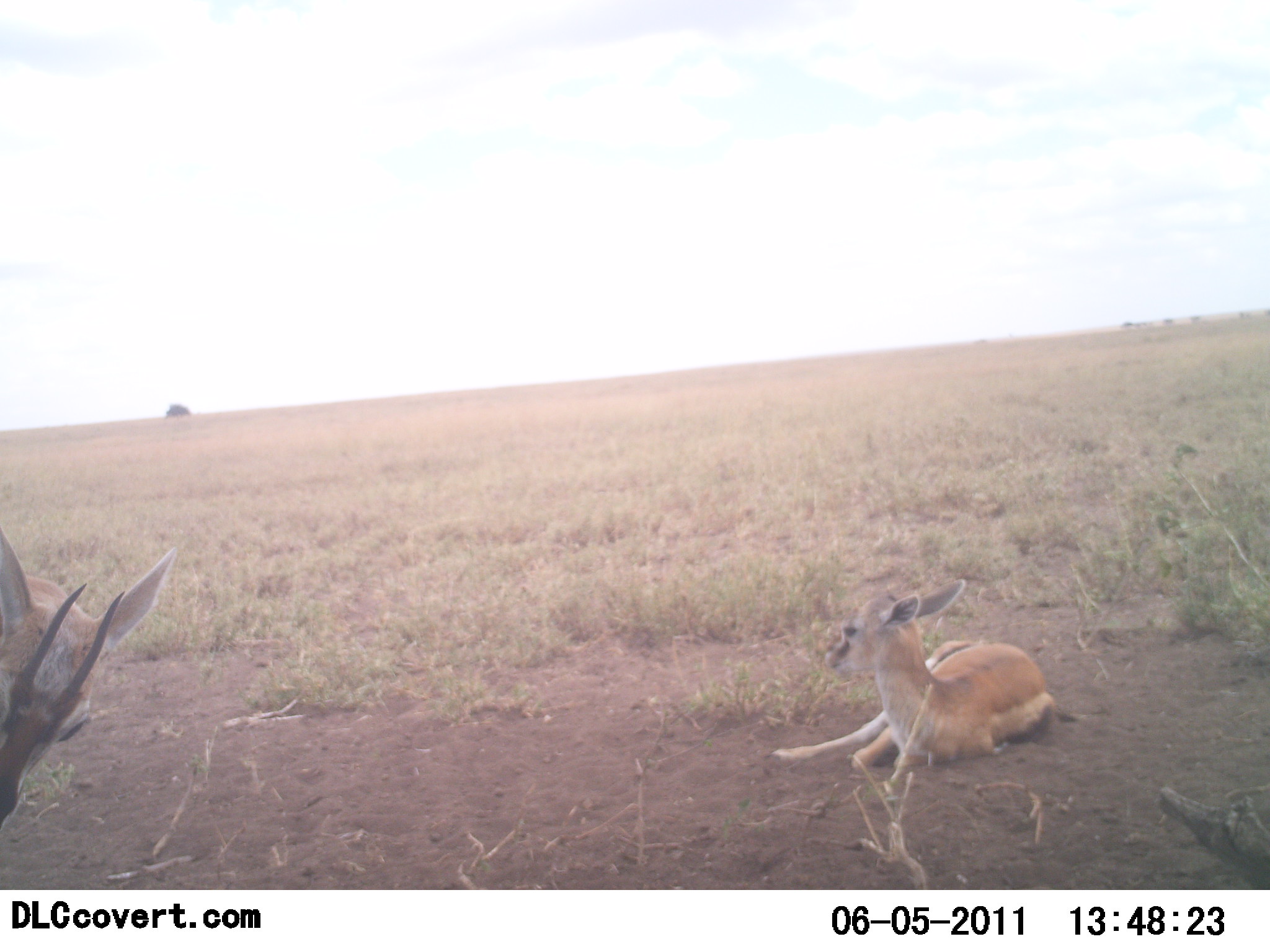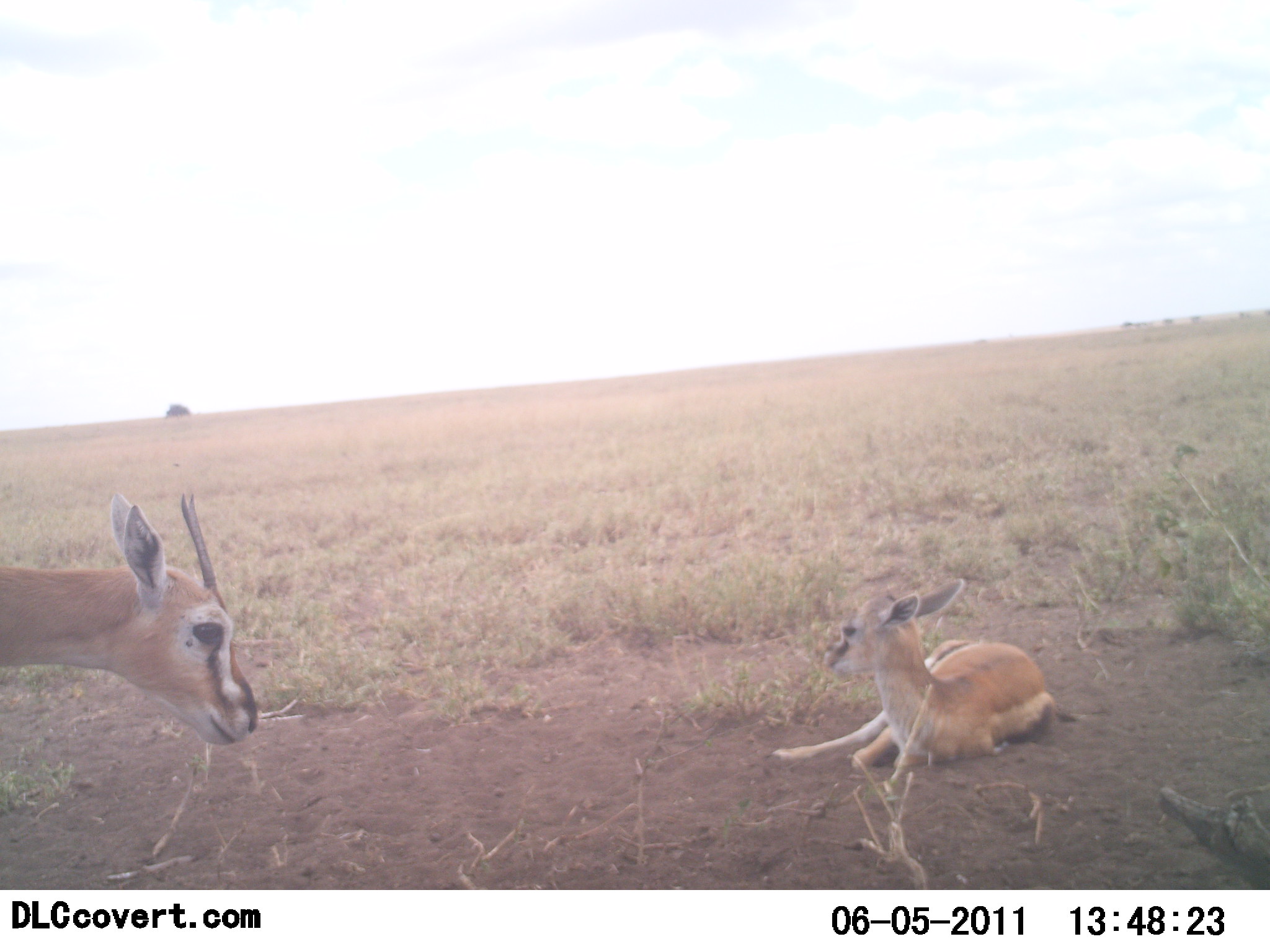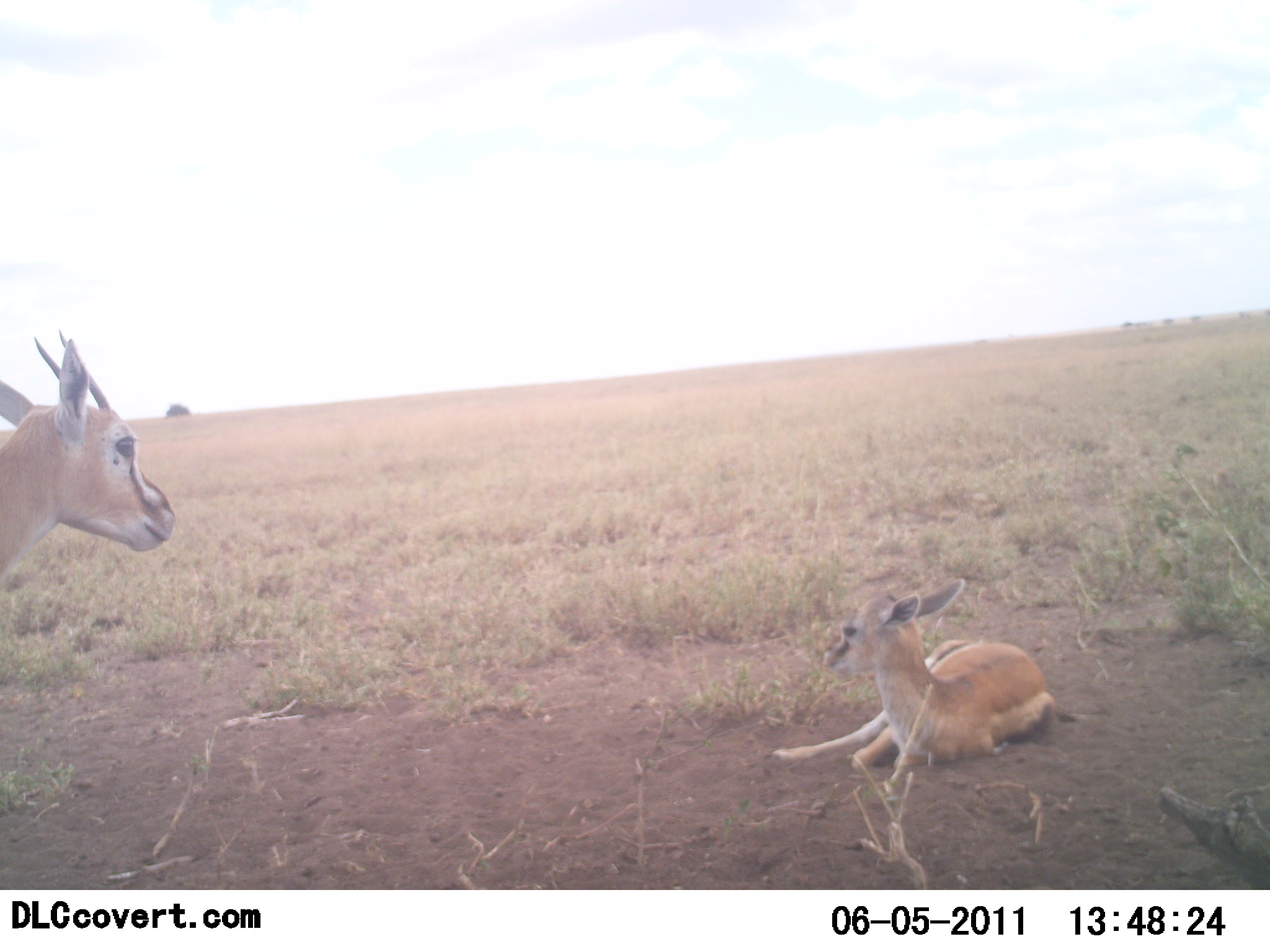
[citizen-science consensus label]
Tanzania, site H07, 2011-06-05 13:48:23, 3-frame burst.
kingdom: Animalia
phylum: Chordata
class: Mammalia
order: Artiodactyla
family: Bovidae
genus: Eudorcas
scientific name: Eudorcas thomsonii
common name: thomson's gazelle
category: gazellethomsons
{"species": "gazellethomsons (thomson's gazelle) (Eudorcas thomsonii)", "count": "2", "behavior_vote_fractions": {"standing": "80%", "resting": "100%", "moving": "10%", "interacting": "0%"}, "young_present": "50%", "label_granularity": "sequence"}